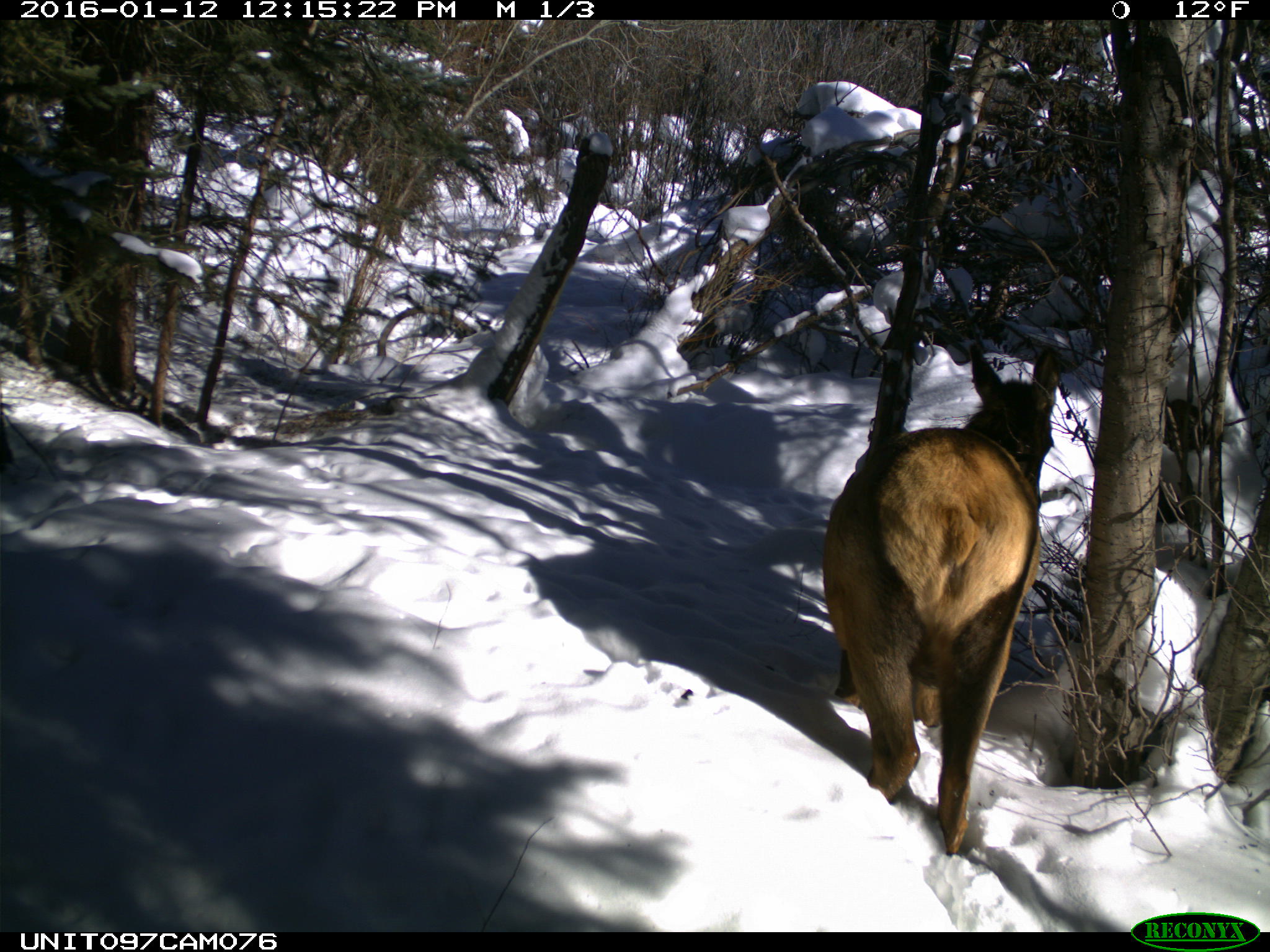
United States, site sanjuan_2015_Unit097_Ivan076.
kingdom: Animalia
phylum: Chordata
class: Mammalia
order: Artiodactyla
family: Cervidae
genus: Cervus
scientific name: Cervus elaphus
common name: red deer